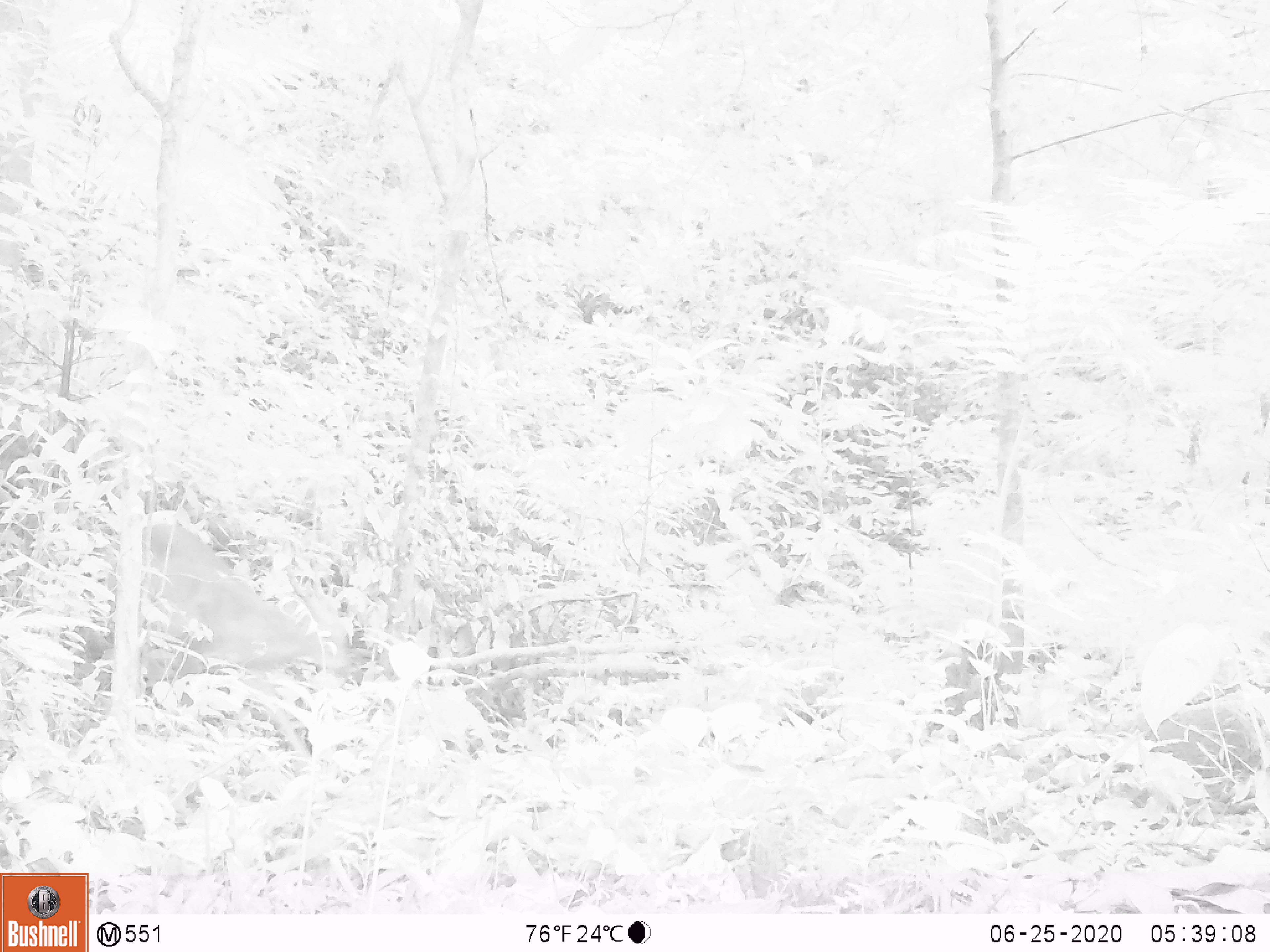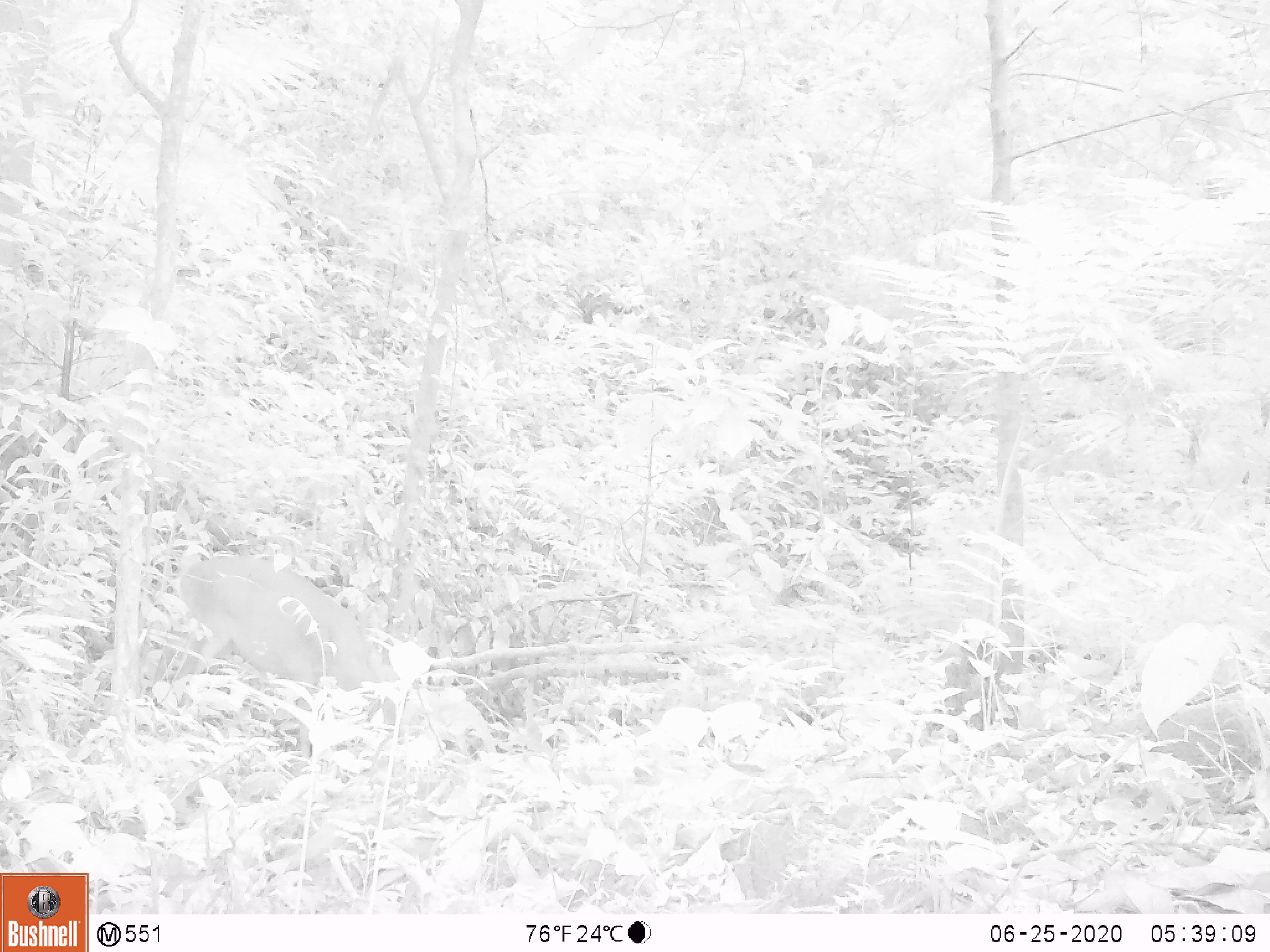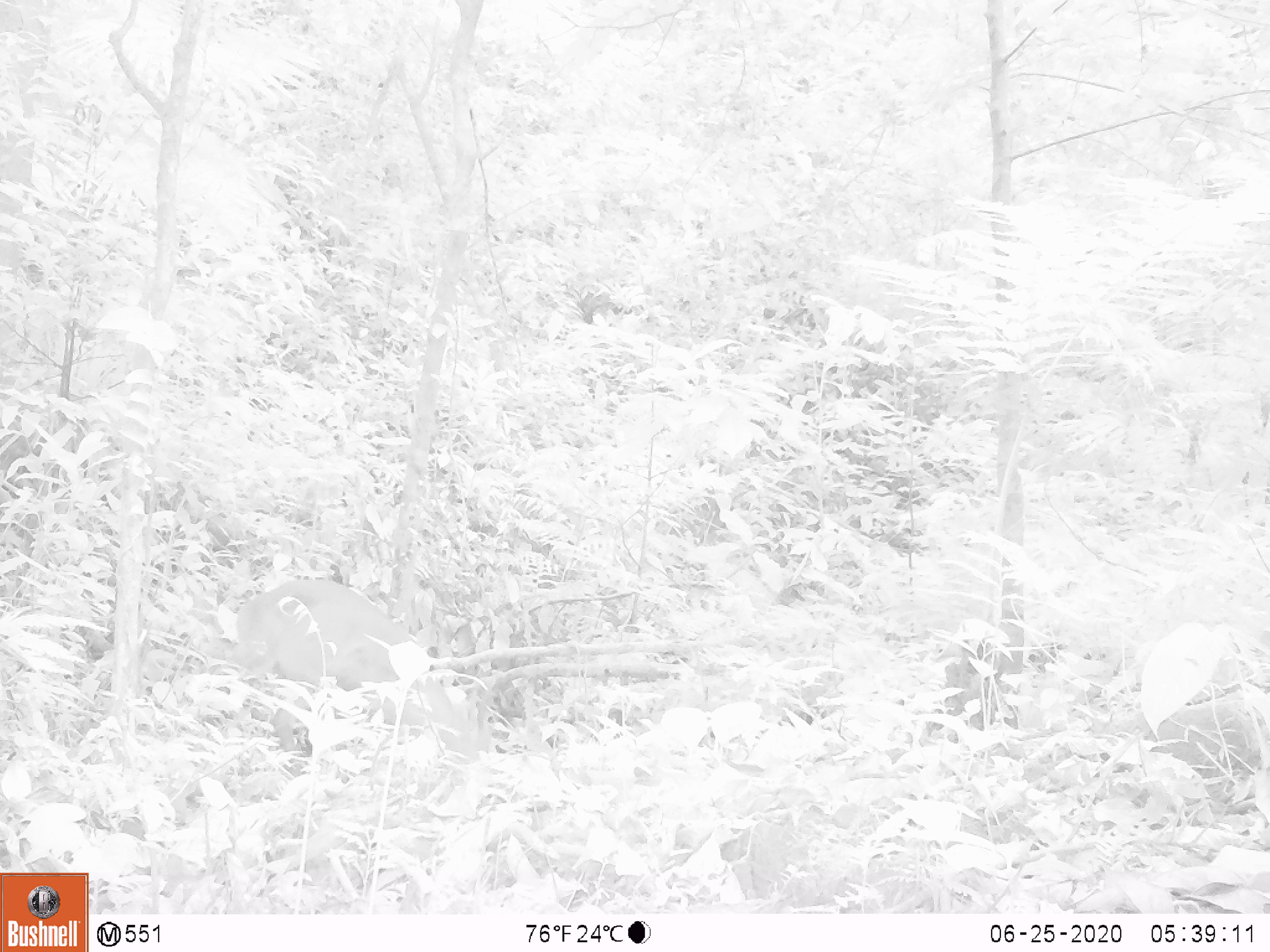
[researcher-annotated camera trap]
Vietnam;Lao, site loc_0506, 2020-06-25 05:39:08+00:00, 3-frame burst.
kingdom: Animalia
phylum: Chordata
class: Mammalia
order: Artiodactyla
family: Cervidae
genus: Muntiacus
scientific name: Muntiacus vuquangensis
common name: large-antlered muntjac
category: large antlered muntjac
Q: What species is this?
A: Large antlered muntjac (large-antlered muntjac) (Muntiacus vuquangensis).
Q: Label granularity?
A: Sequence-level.